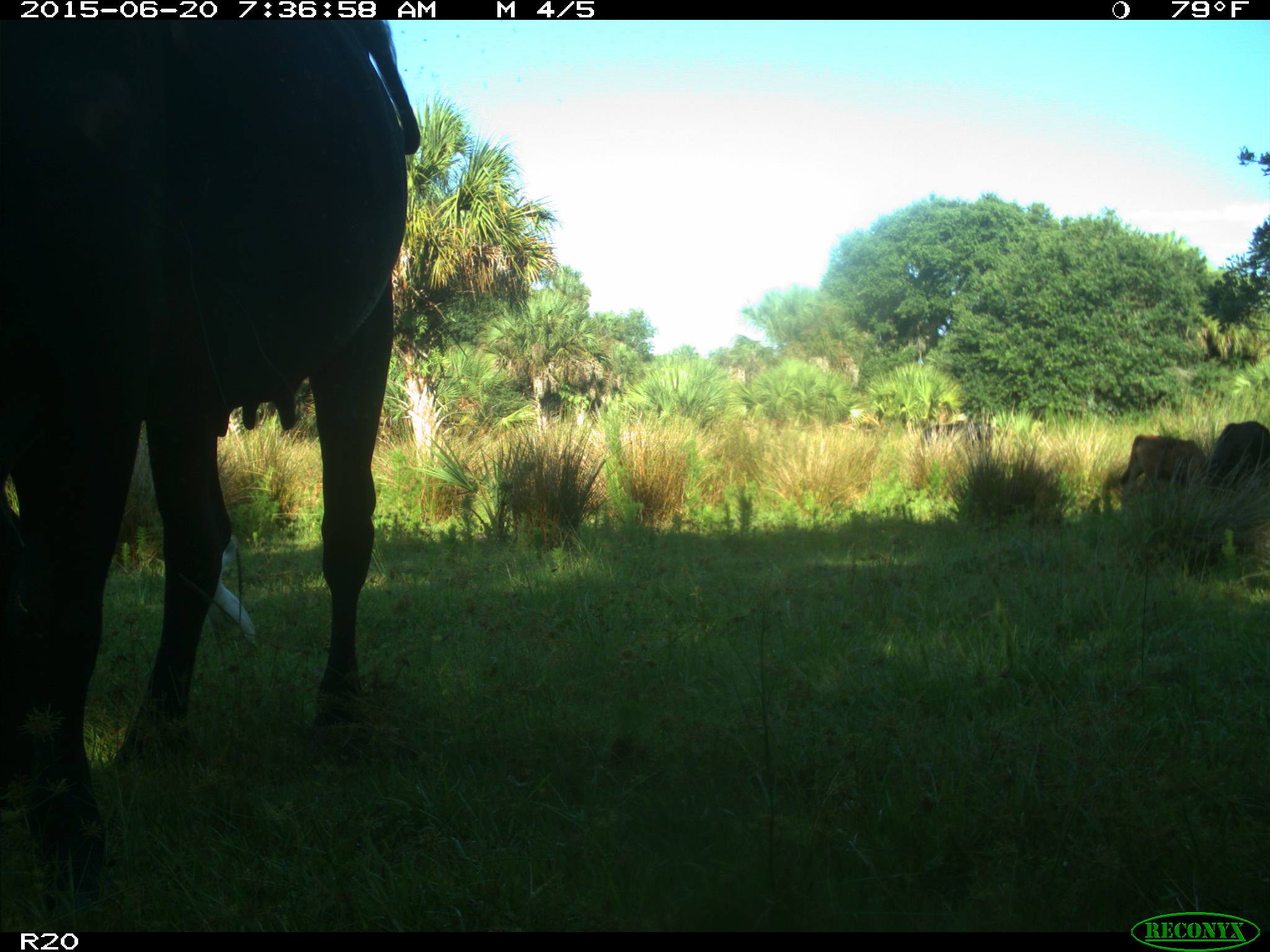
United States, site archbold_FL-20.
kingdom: Animalia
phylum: Chordata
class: Mammalia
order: Artiodactyla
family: Bovidae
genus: Bos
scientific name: Bos taurus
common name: domestic cow